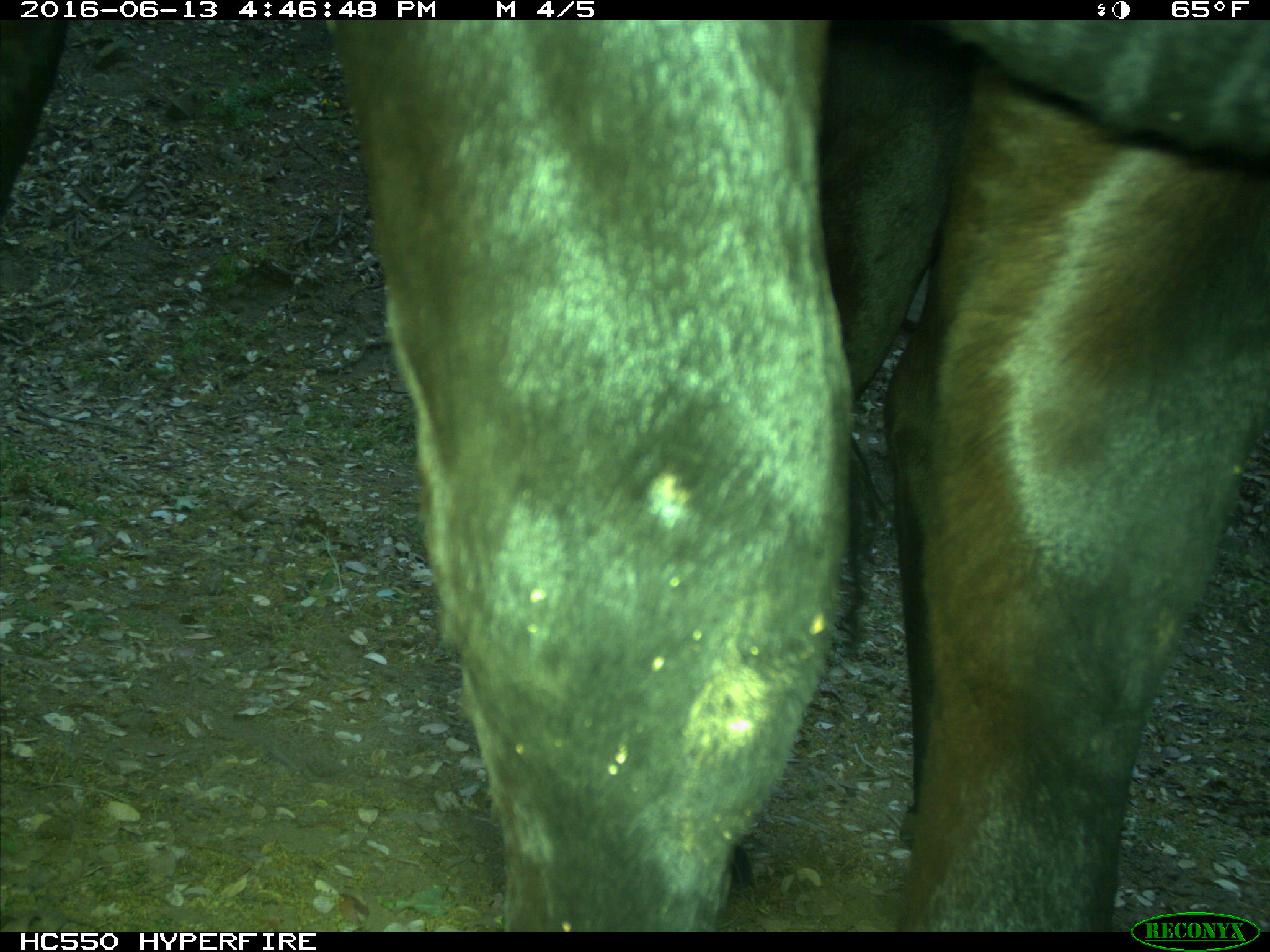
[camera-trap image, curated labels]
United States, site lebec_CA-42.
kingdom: Animalia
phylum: Chordata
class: Mammalia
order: Artiodactyla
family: Bovidae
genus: Bos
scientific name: Bos taurus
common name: domestic cow